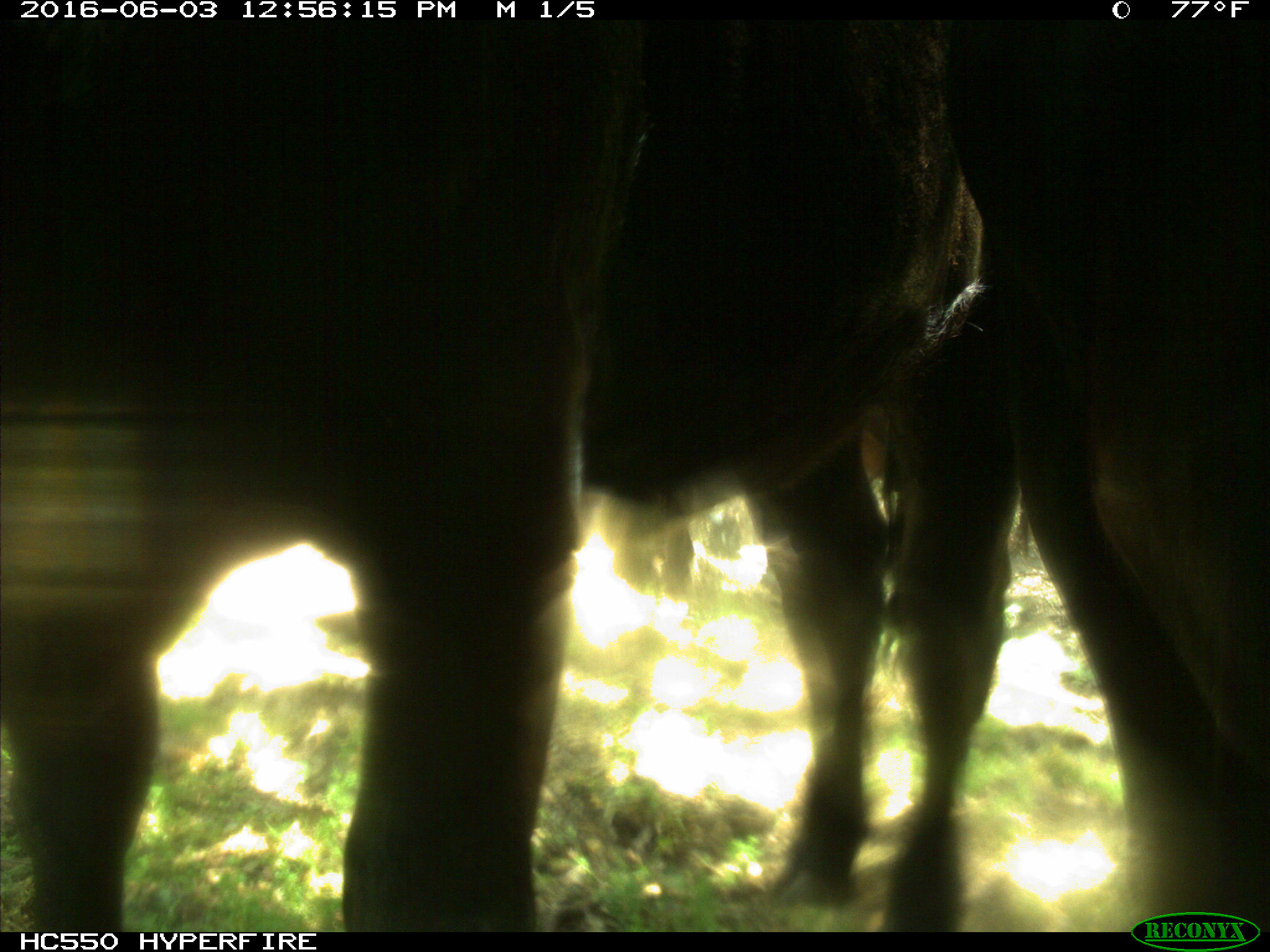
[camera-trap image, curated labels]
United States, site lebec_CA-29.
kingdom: Animalia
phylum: Chordata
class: Mammalia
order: Artiodactyla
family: Bovidae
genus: Bos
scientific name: Bos taurus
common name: domestic cow